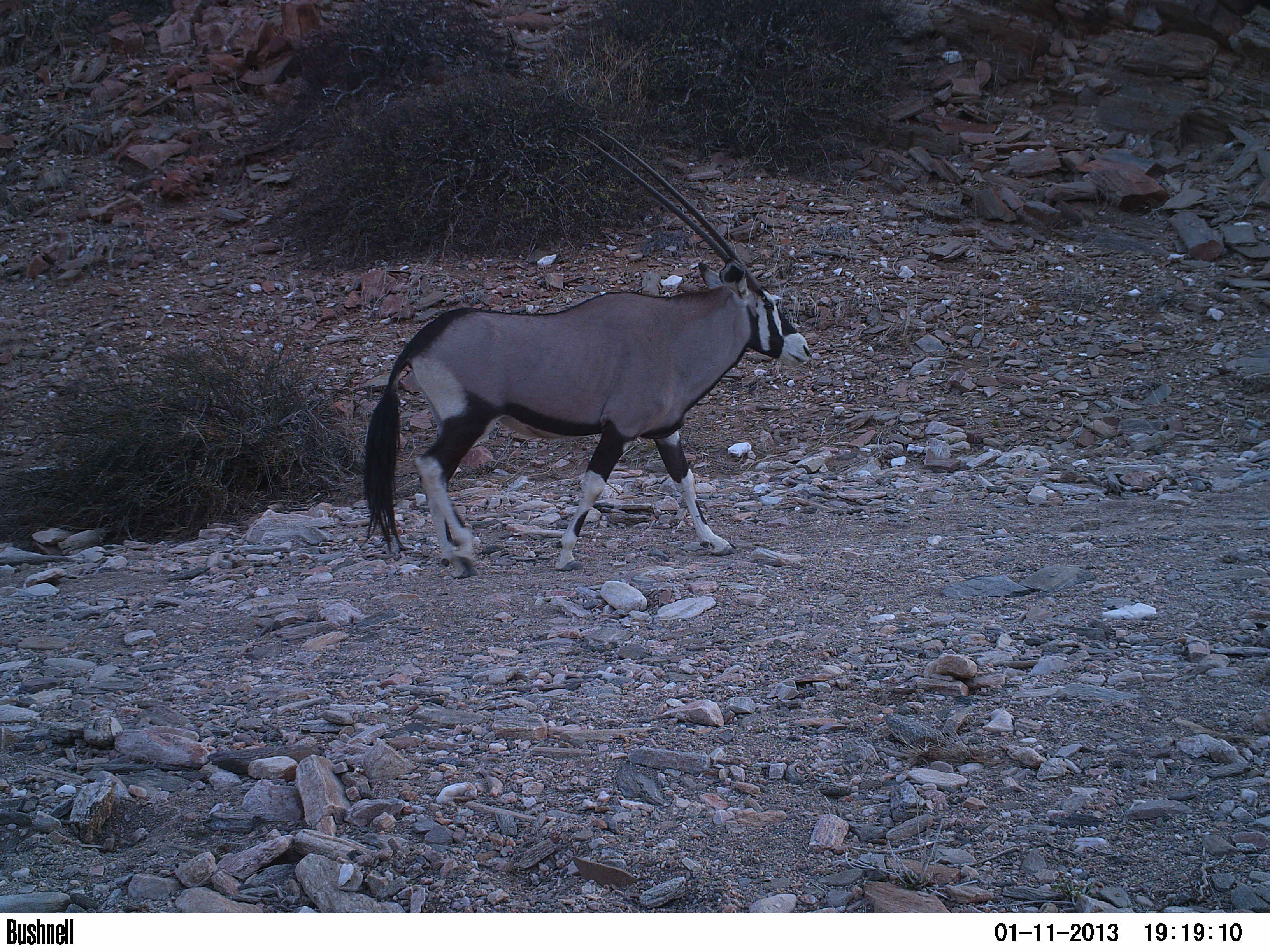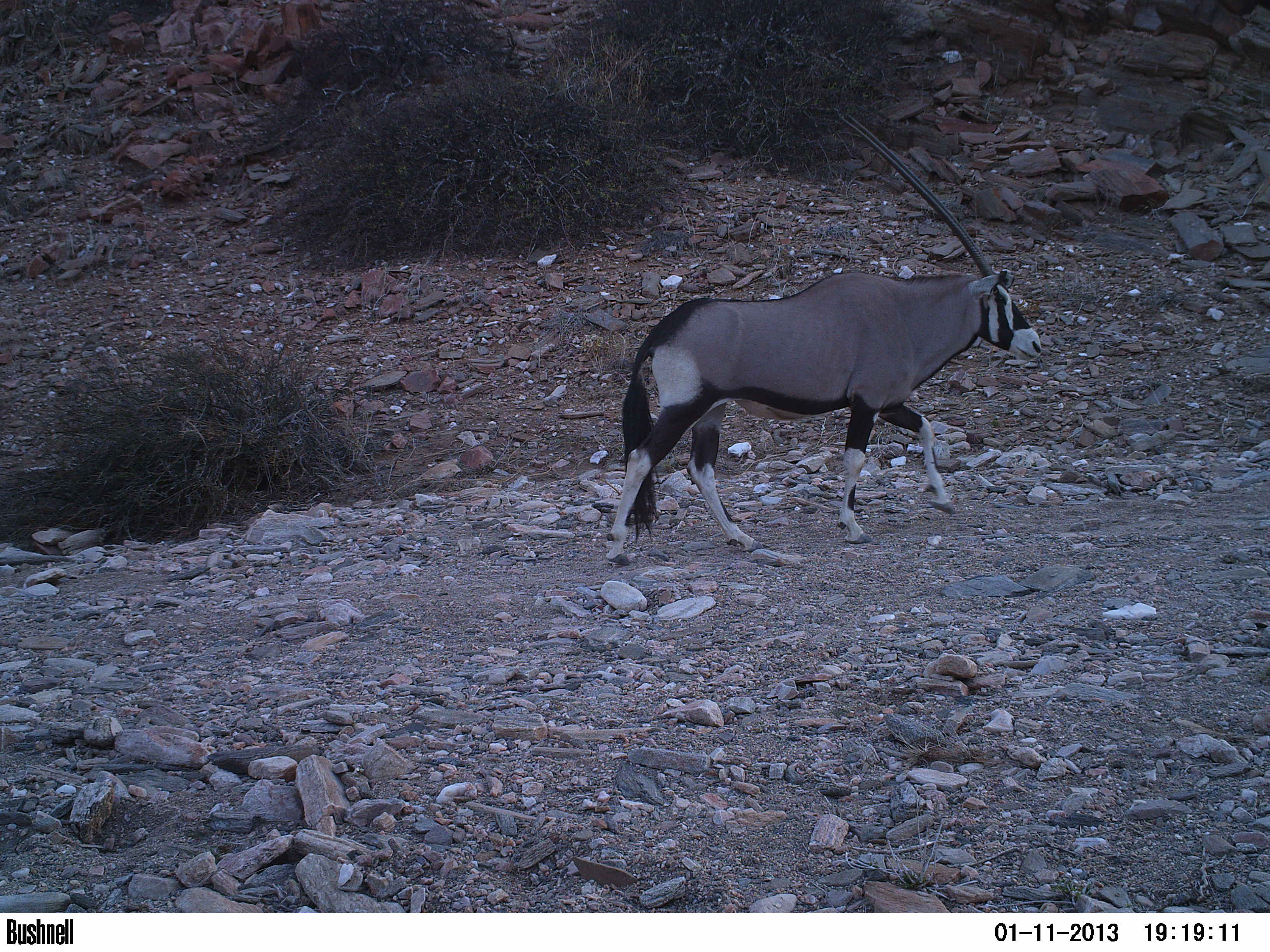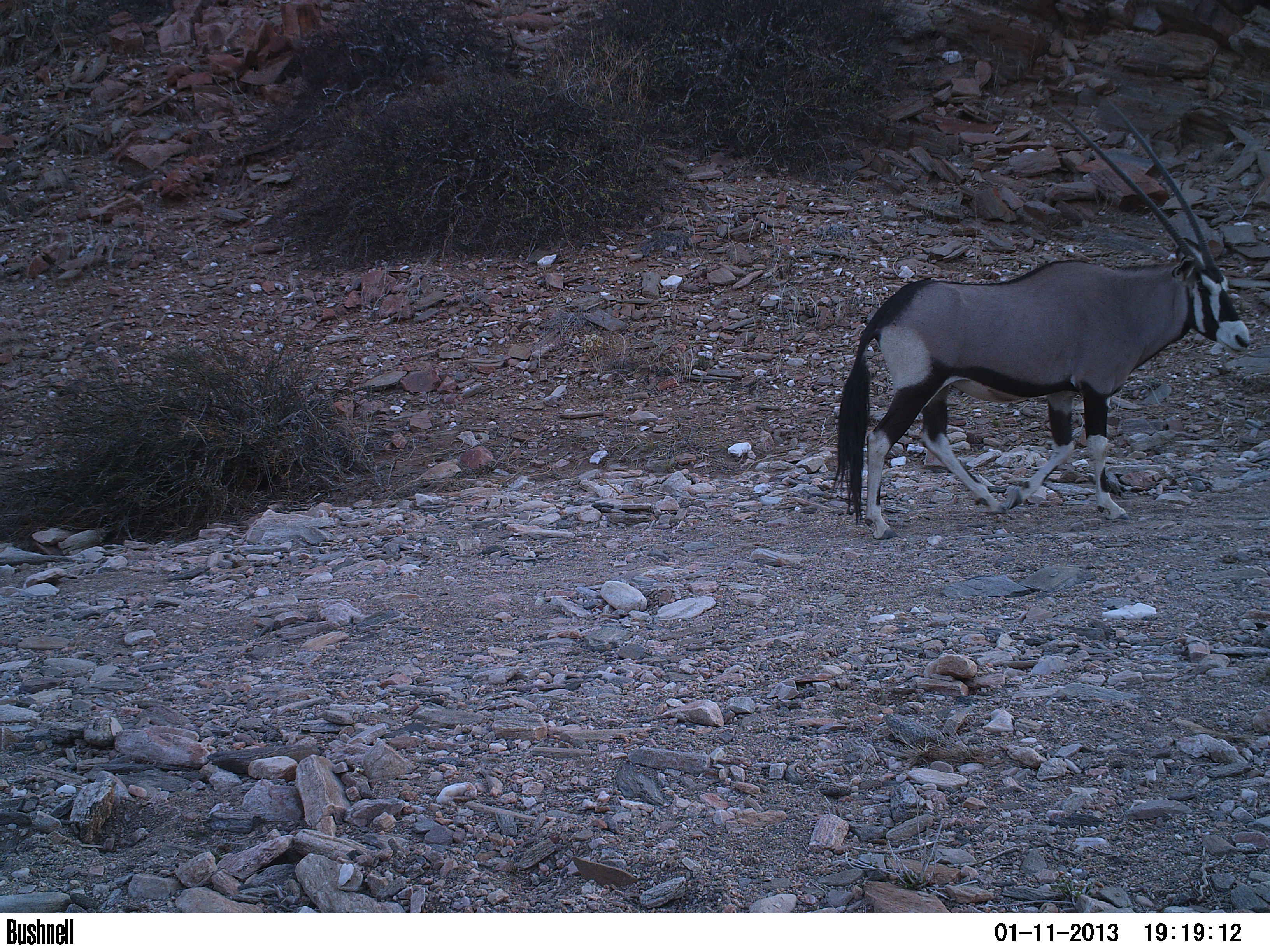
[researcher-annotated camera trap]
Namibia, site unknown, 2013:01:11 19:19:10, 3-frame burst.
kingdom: Animalia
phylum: Chordata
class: Mammalia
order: Artiodactyla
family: Bovidae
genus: Oryx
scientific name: Oryx gazella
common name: gemsbok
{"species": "Oryx gazella (gemsbok)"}